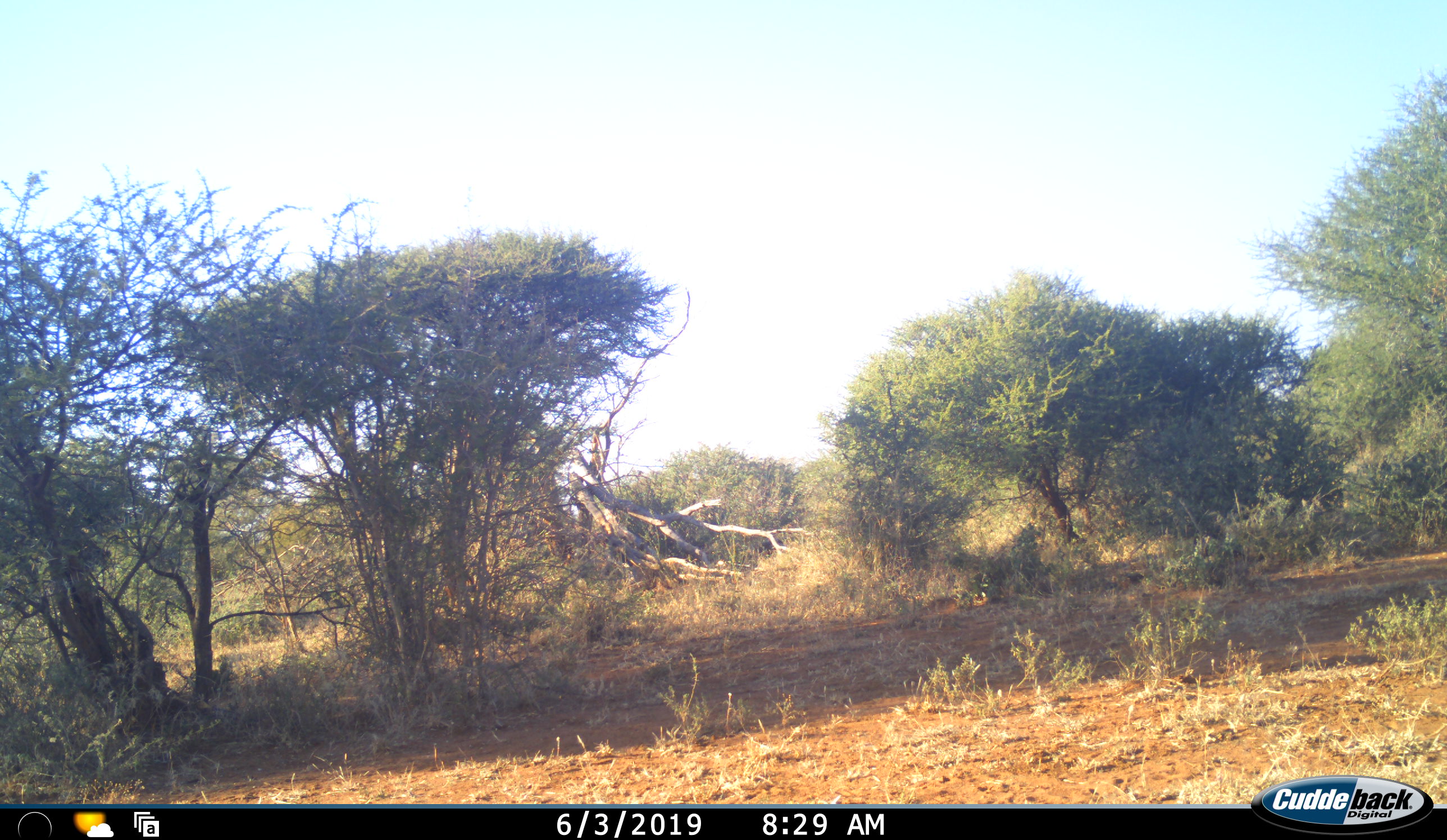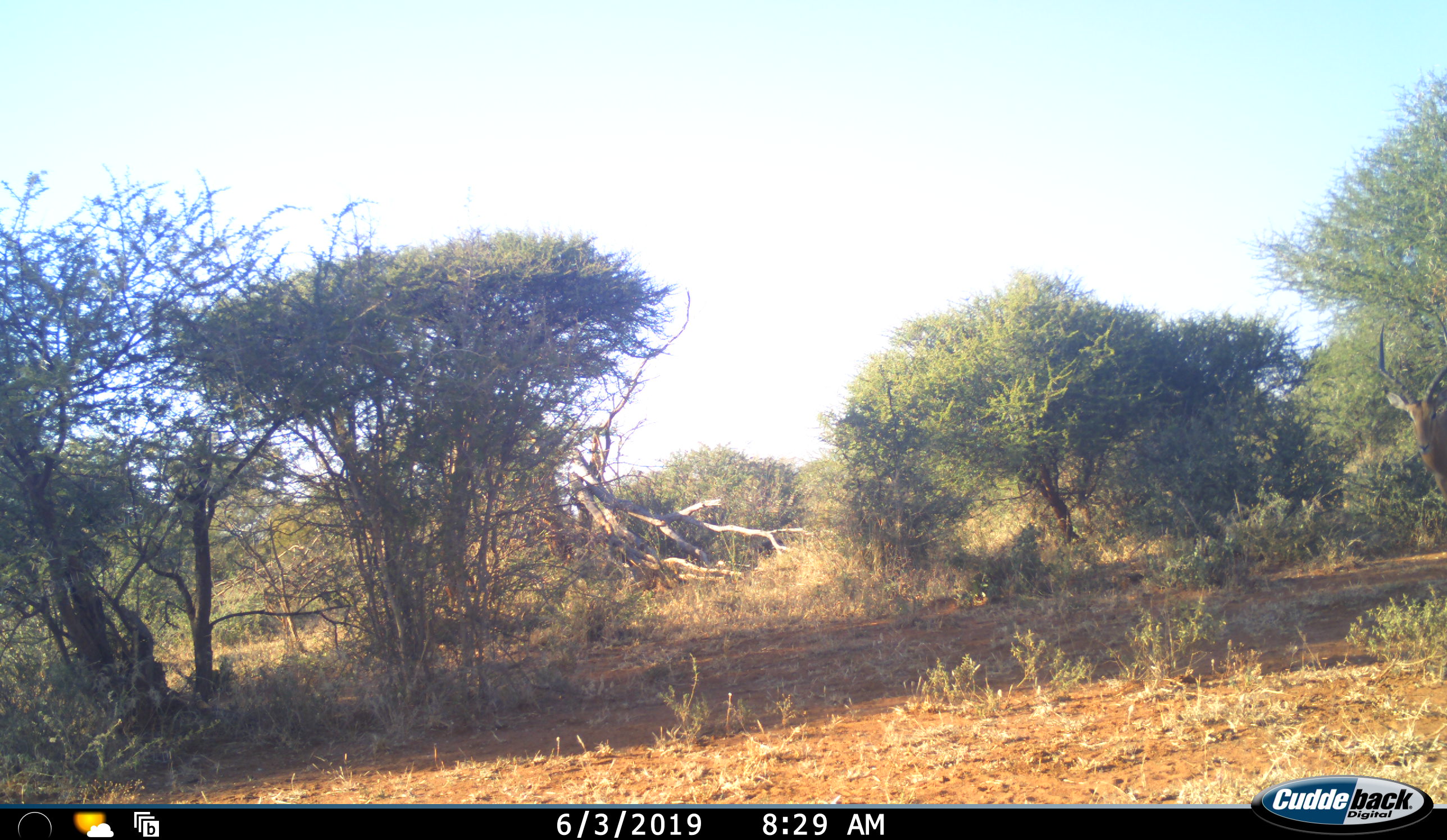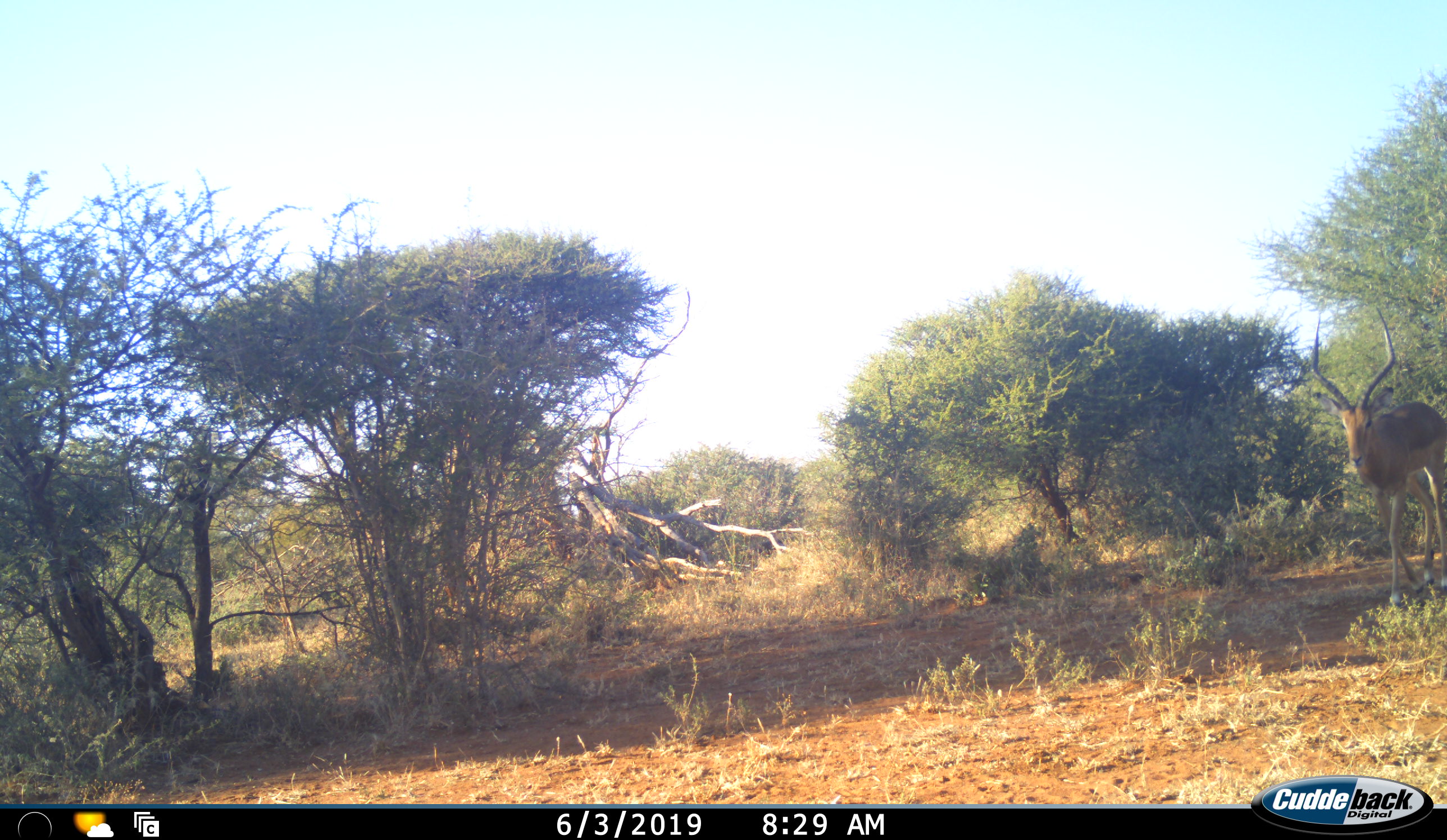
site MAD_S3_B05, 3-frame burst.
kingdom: Animalia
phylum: Chordata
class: Mammalia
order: Artiodactyla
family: Bovidae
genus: Aepyceros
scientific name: Aepyceros melampus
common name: impala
Impala (Aepyceros melampus), count 1. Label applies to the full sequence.